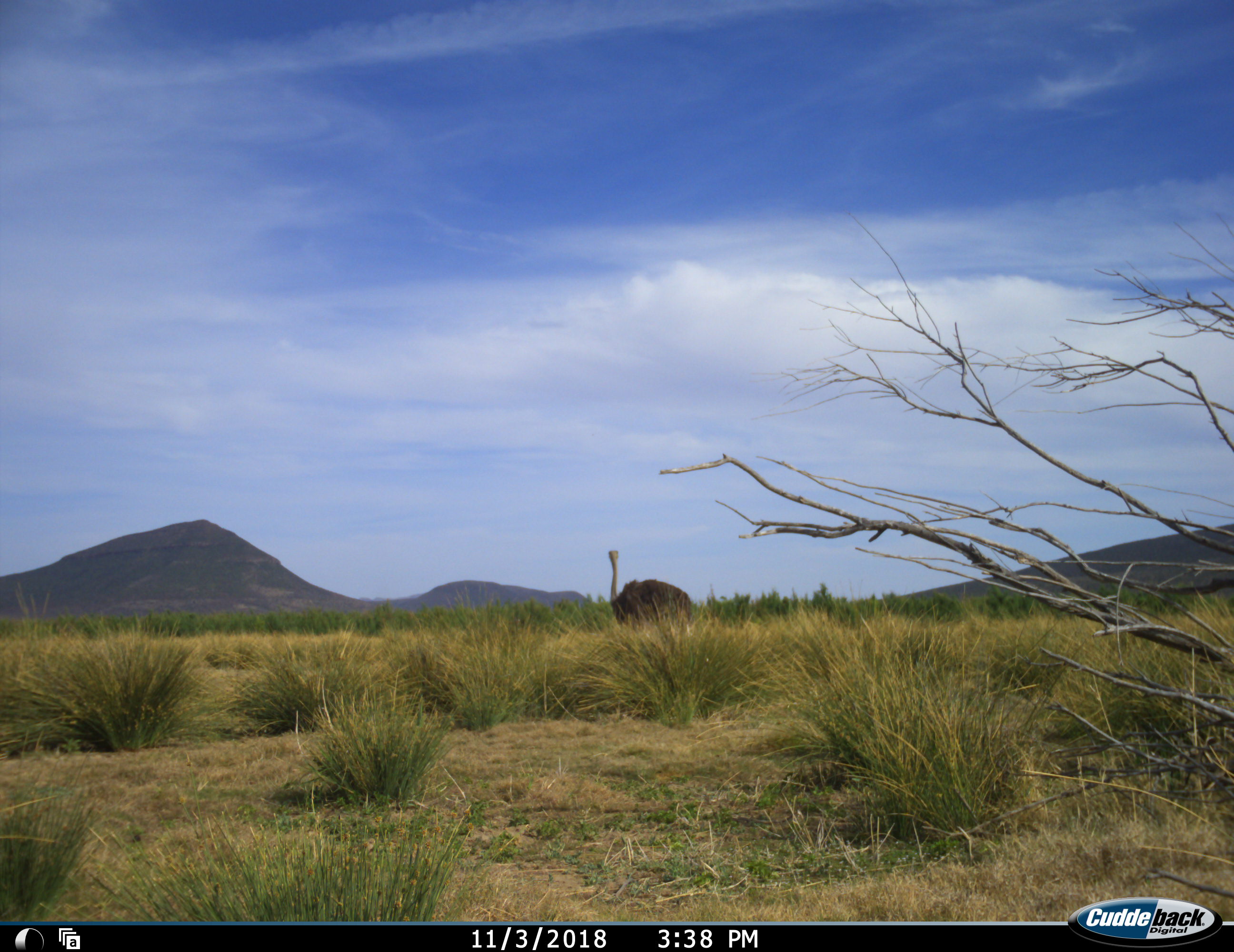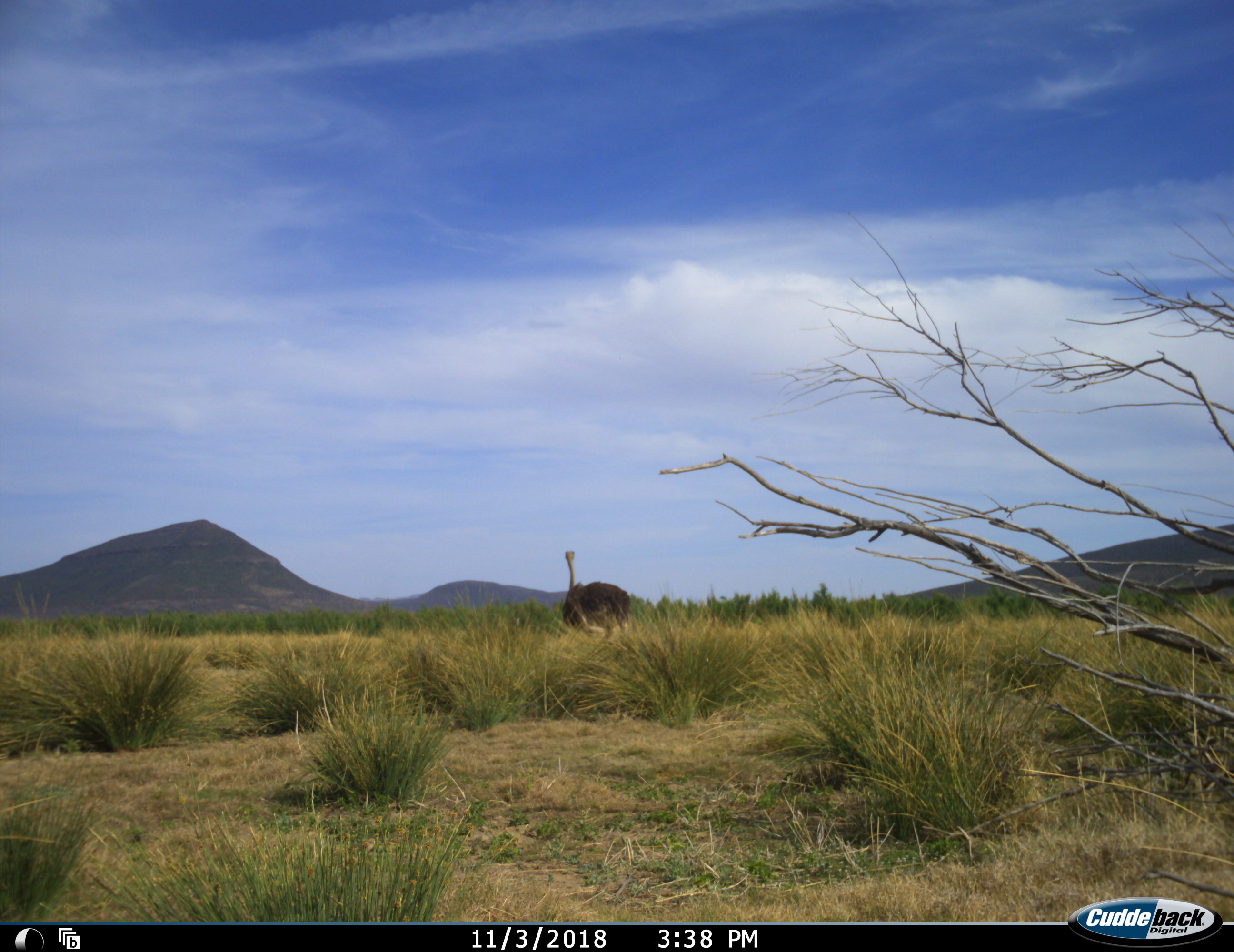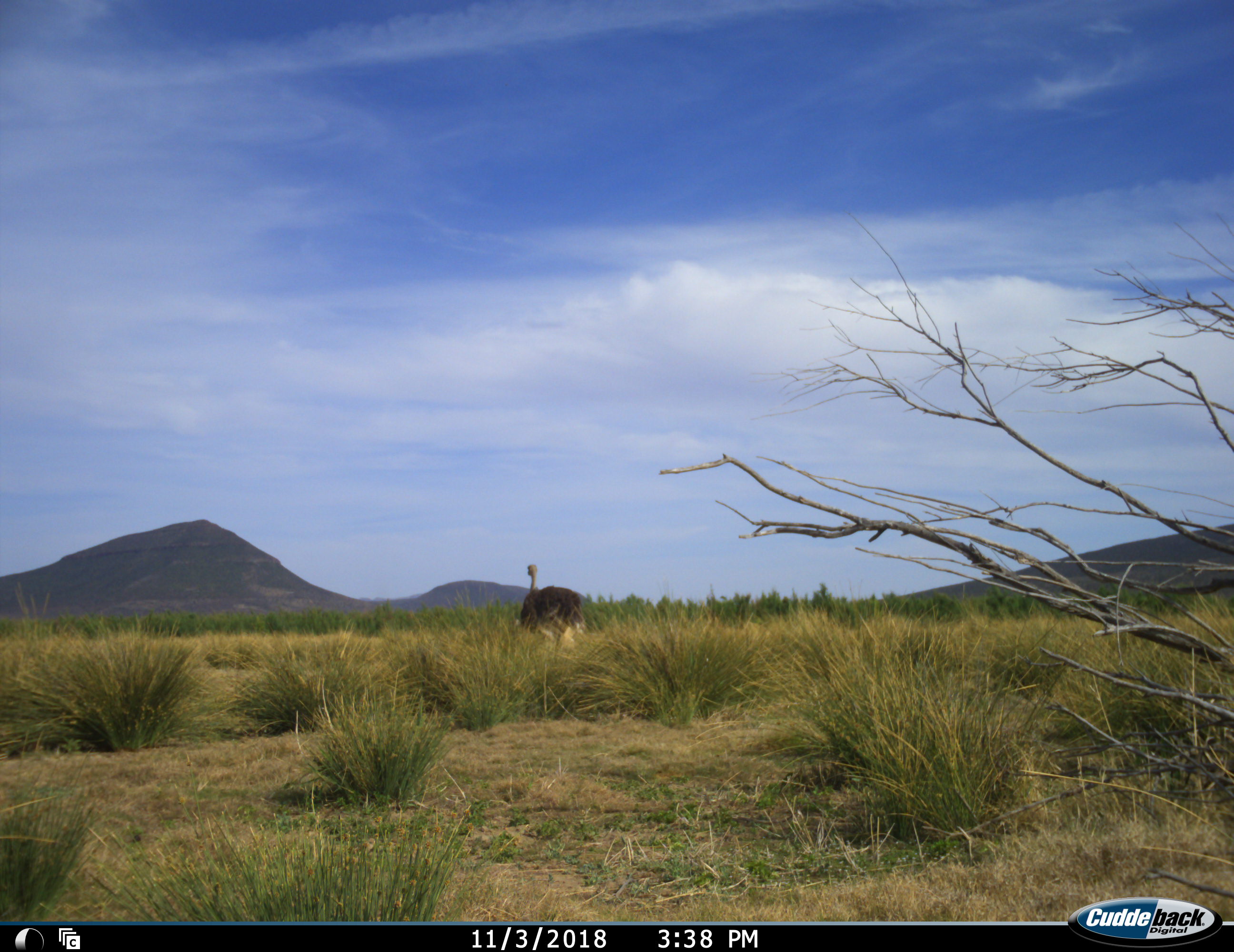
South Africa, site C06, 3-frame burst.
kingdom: Animalia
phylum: Chordata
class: Aves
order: Struthioniformes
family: Struthionidae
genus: Struthio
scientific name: Struthio camelus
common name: ostrich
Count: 1.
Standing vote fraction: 30%.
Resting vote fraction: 0%.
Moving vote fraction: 80%.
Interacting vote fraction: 0%.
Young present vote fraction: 0%.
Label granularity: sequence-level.